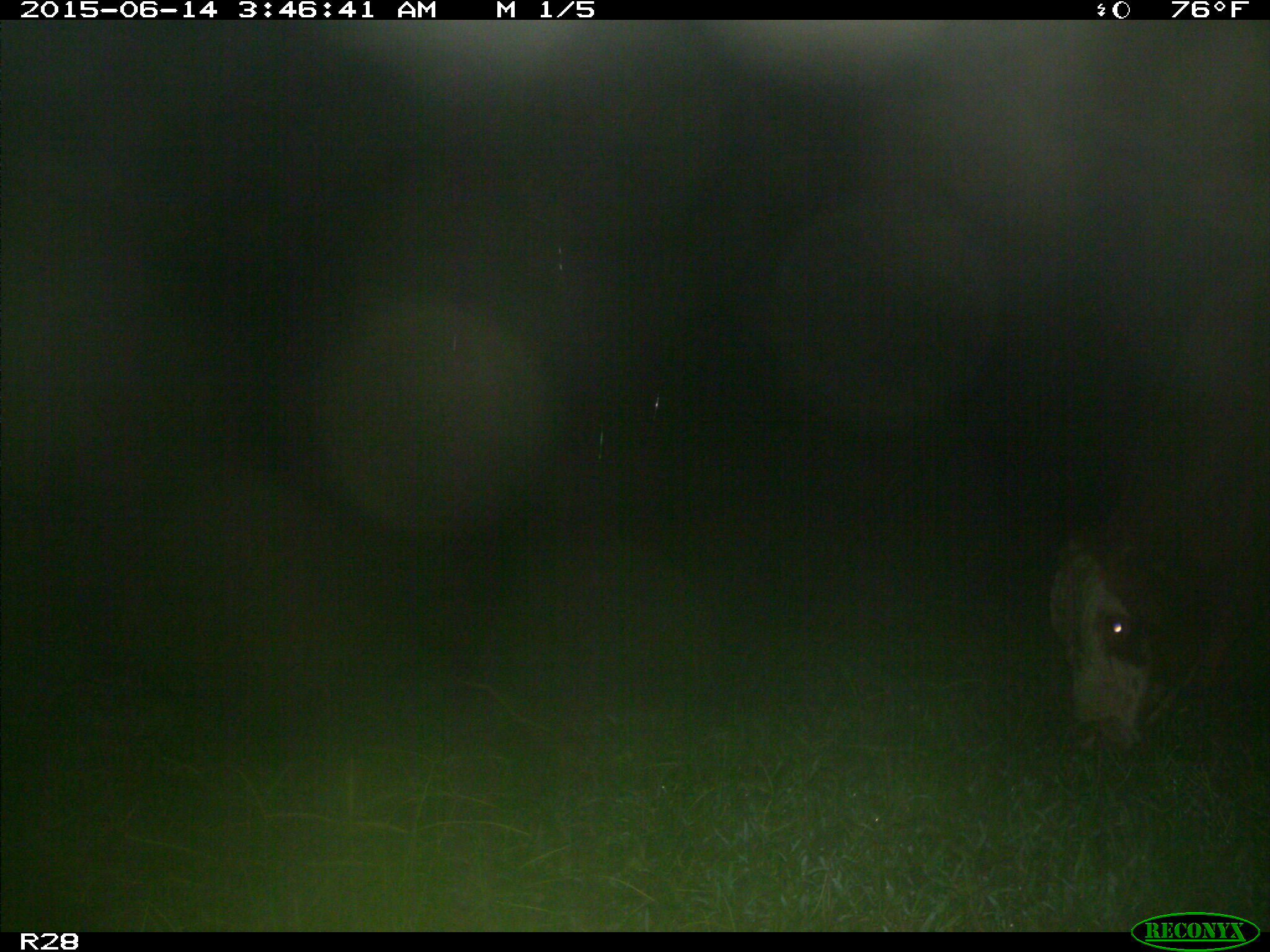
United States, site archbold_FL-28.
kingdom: Animalia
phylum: Chordata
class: Mammalia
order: Artiodactyla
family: Bovidae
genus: Bos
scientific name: Bos taurus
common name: domestic cow